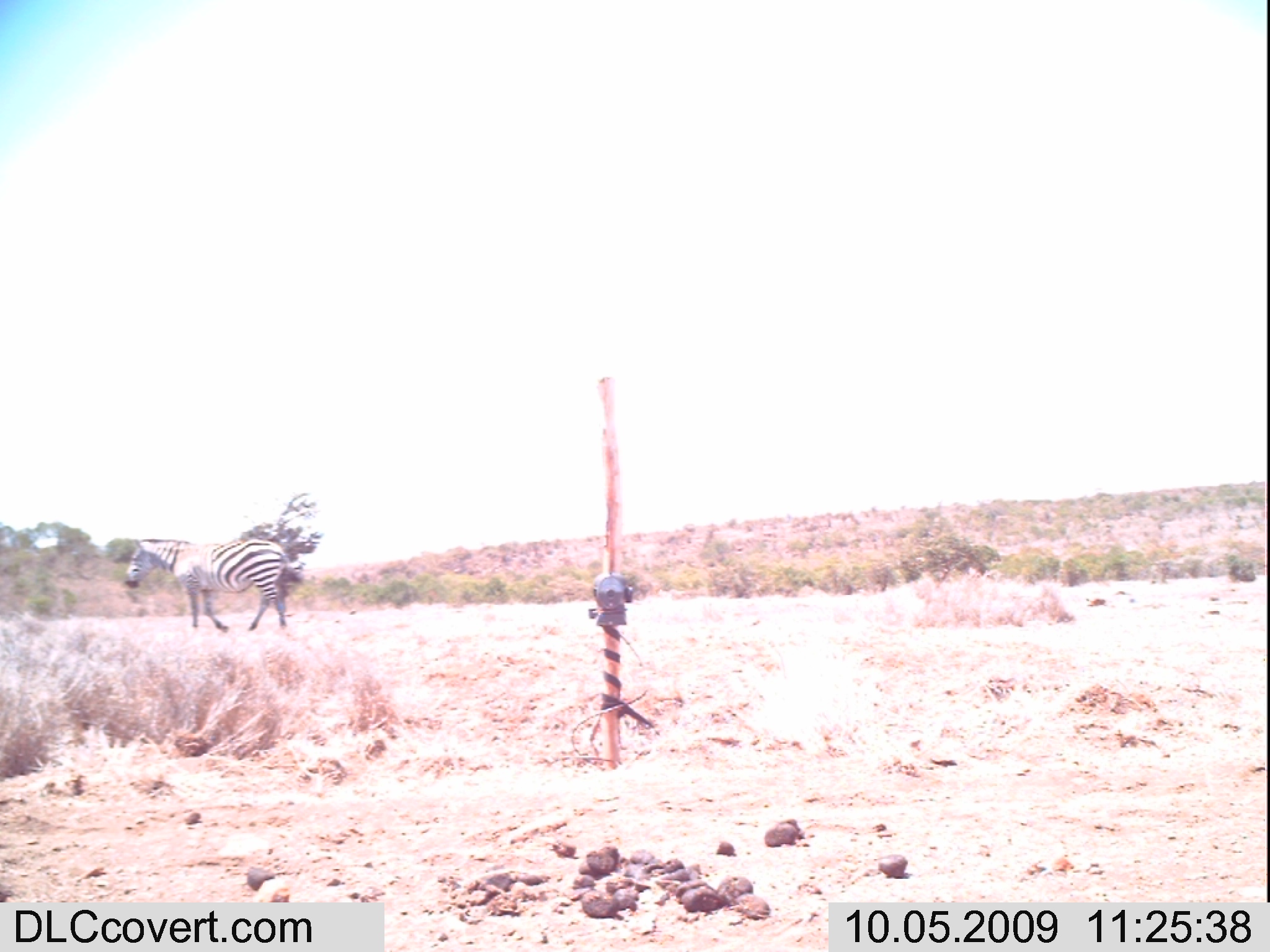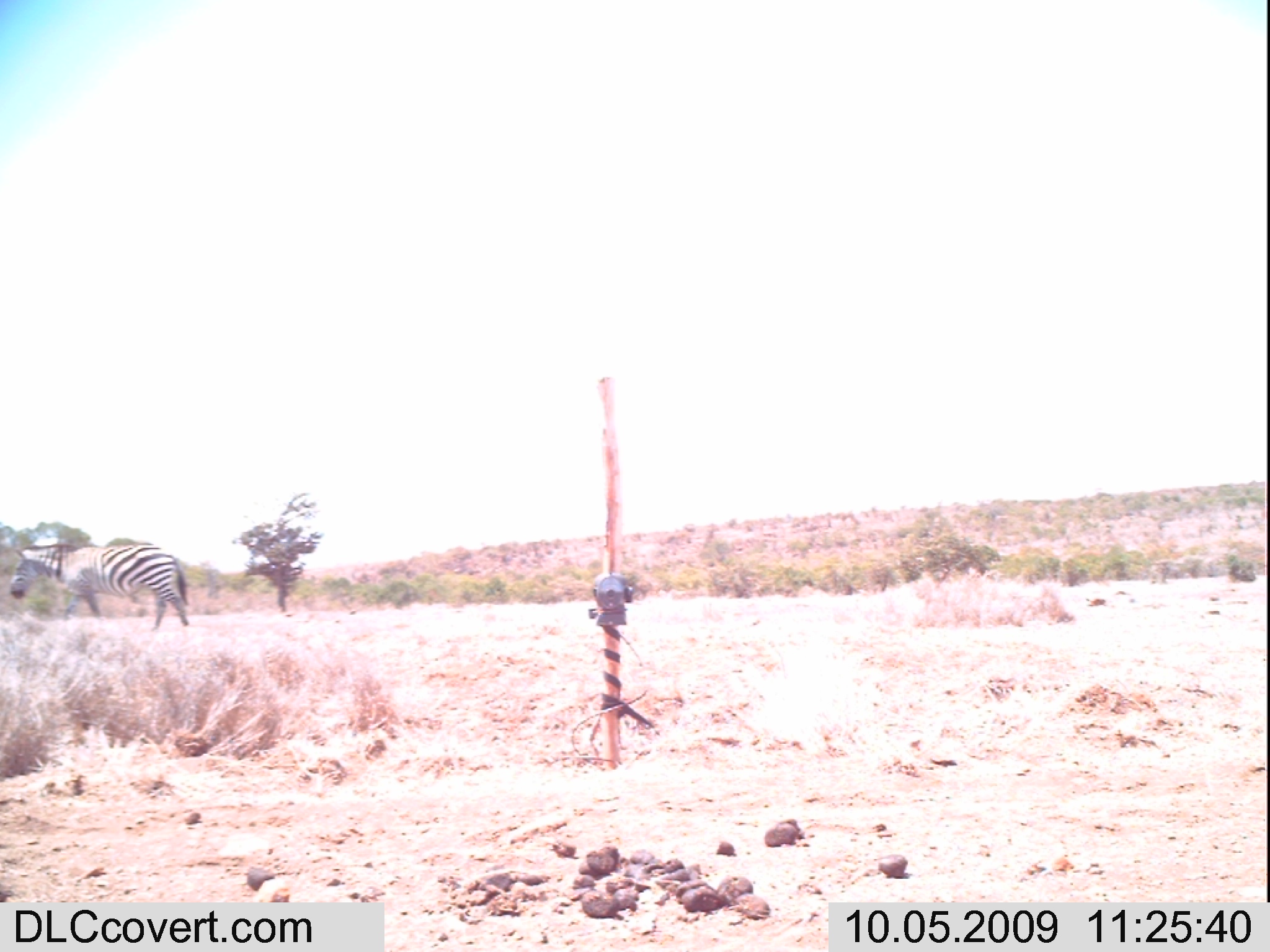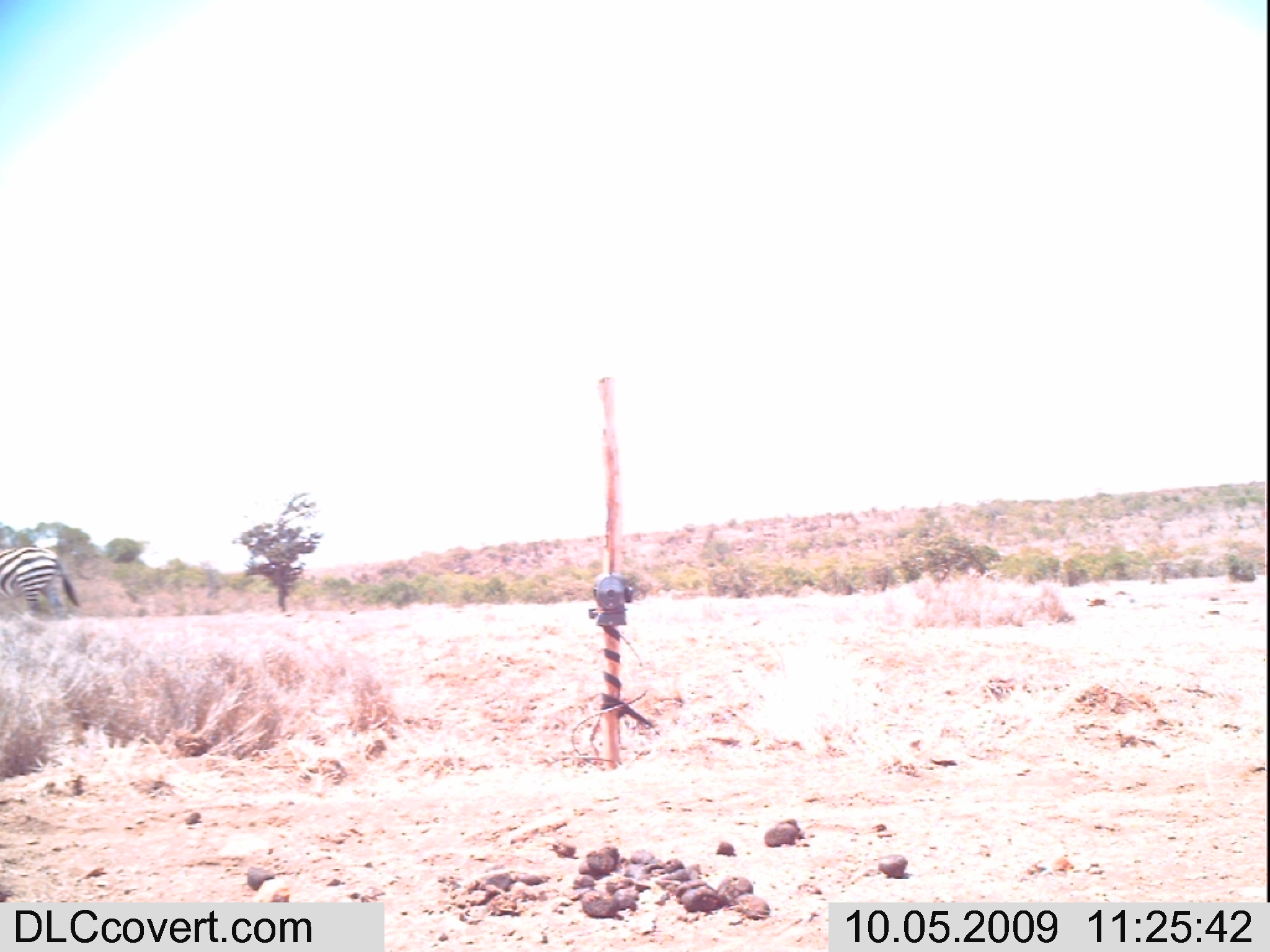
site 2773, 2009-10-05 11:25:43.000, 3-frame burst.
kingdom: Animalia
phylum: Chordata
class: Mammalia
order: Perissodactyla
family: Equidae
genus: Equus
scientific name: Equus quagga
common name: plains zebra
Equus quagga (plains zebra), count 1.